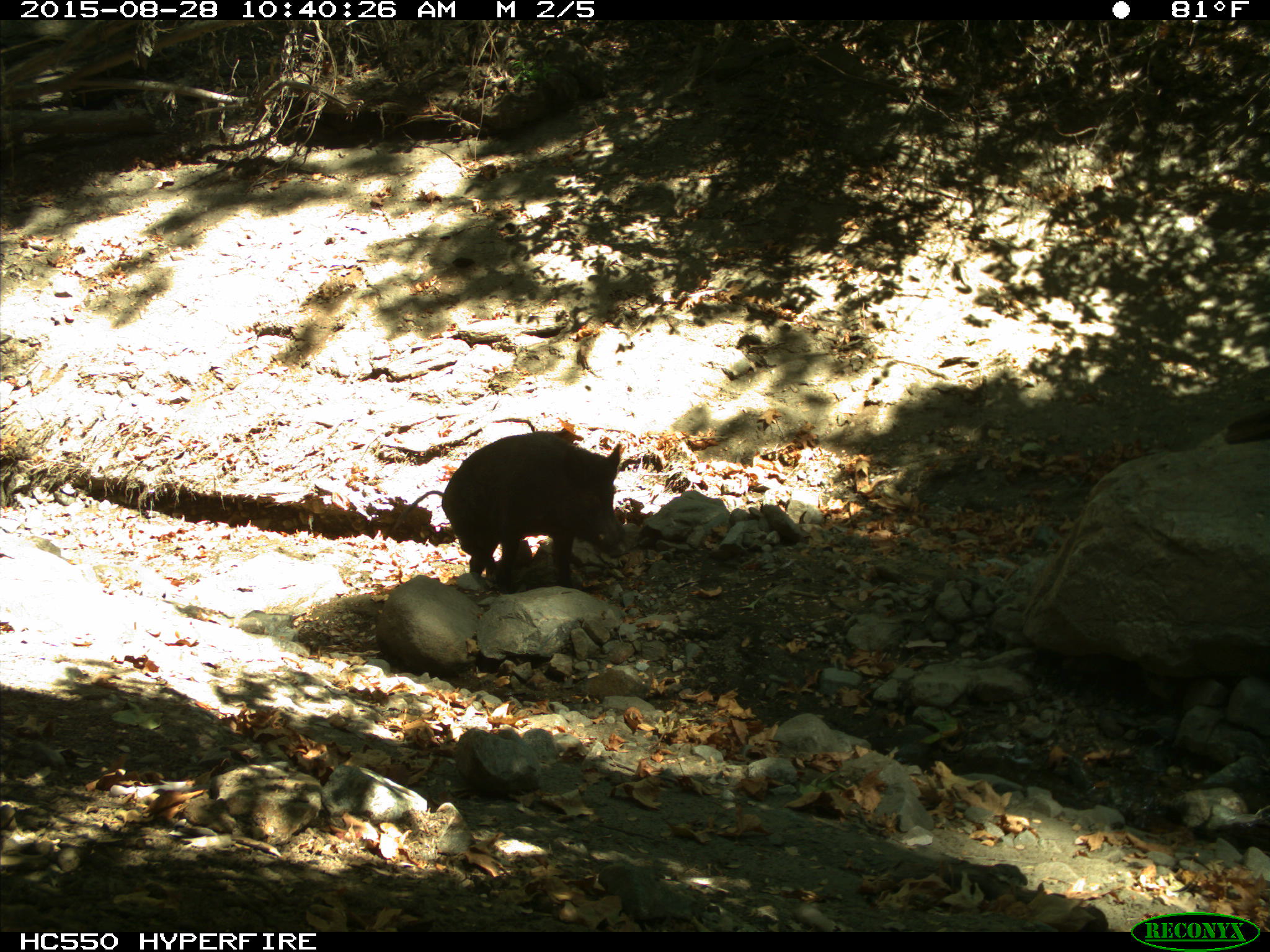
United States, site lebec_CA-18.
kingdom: Animalia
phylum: Chordata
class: Mammalia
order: Artiodactyla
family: Suidae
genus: Sus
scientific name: Sus scrofa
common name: wild boar